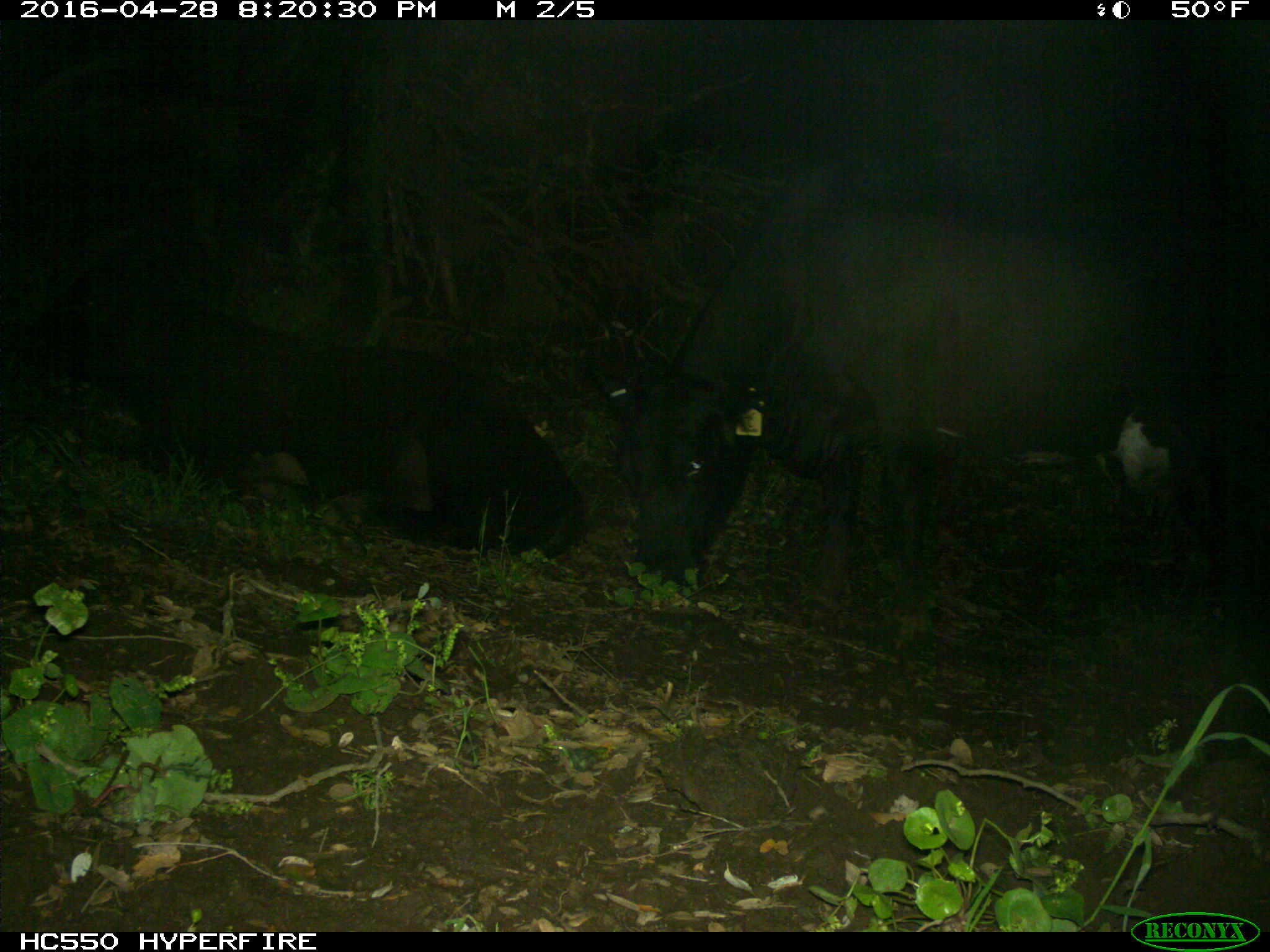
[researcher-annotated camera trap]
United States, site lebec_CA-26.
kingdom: Animalia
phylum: Chordata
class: Mammalia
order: Artiodactyla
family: Bovidae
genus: Bos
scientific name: Bos taurus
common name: domestic cow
Bos taurus (domestic cow).